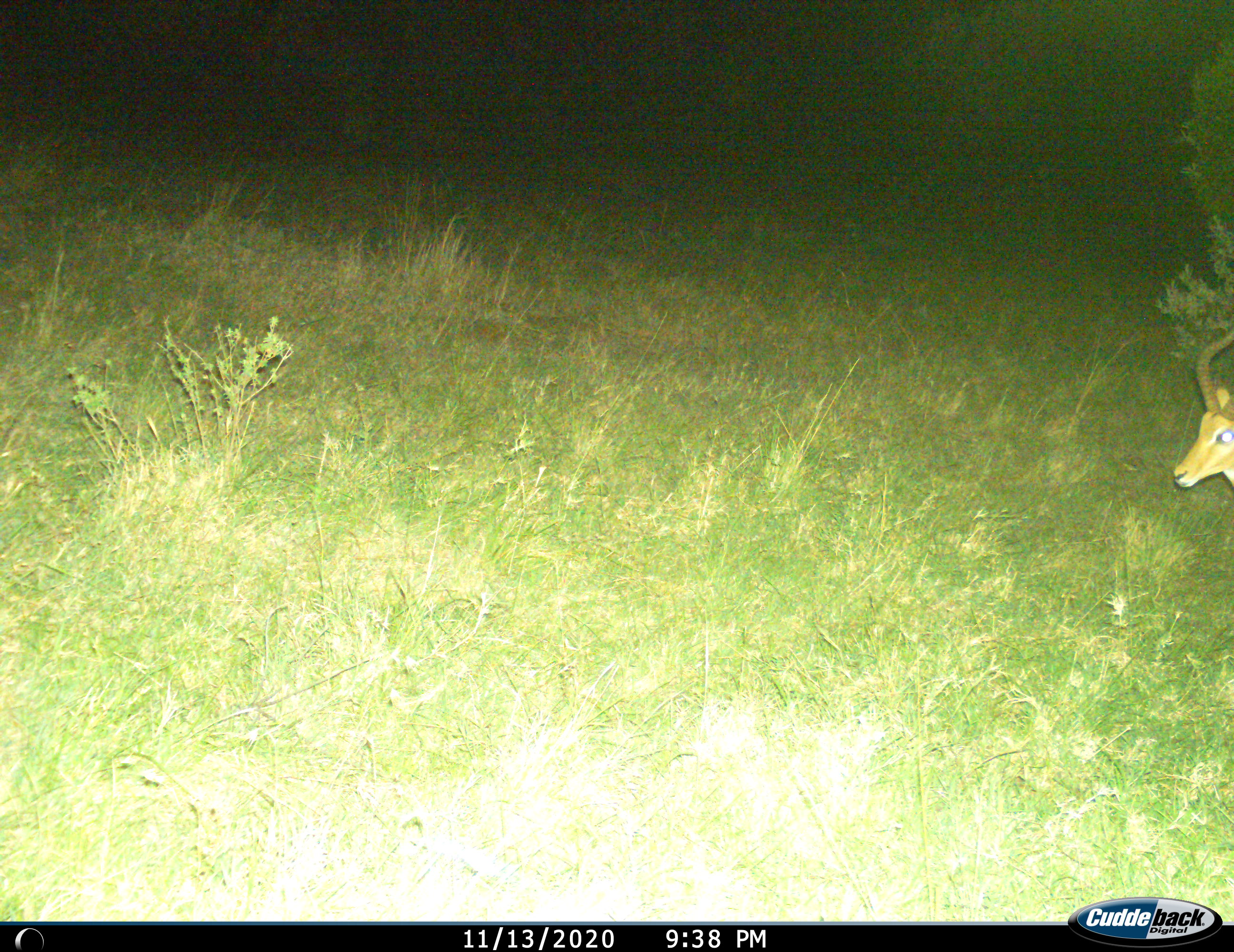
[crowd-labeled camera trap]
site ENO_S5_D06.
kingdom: Animalia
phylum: Chordata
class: Mammalia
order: Artiodactyla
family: Bovidae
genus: Aepyceros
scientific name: Aepyceros melampus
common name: impala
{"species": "impala (Aepyceros melampus)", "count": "1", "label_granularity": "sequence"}